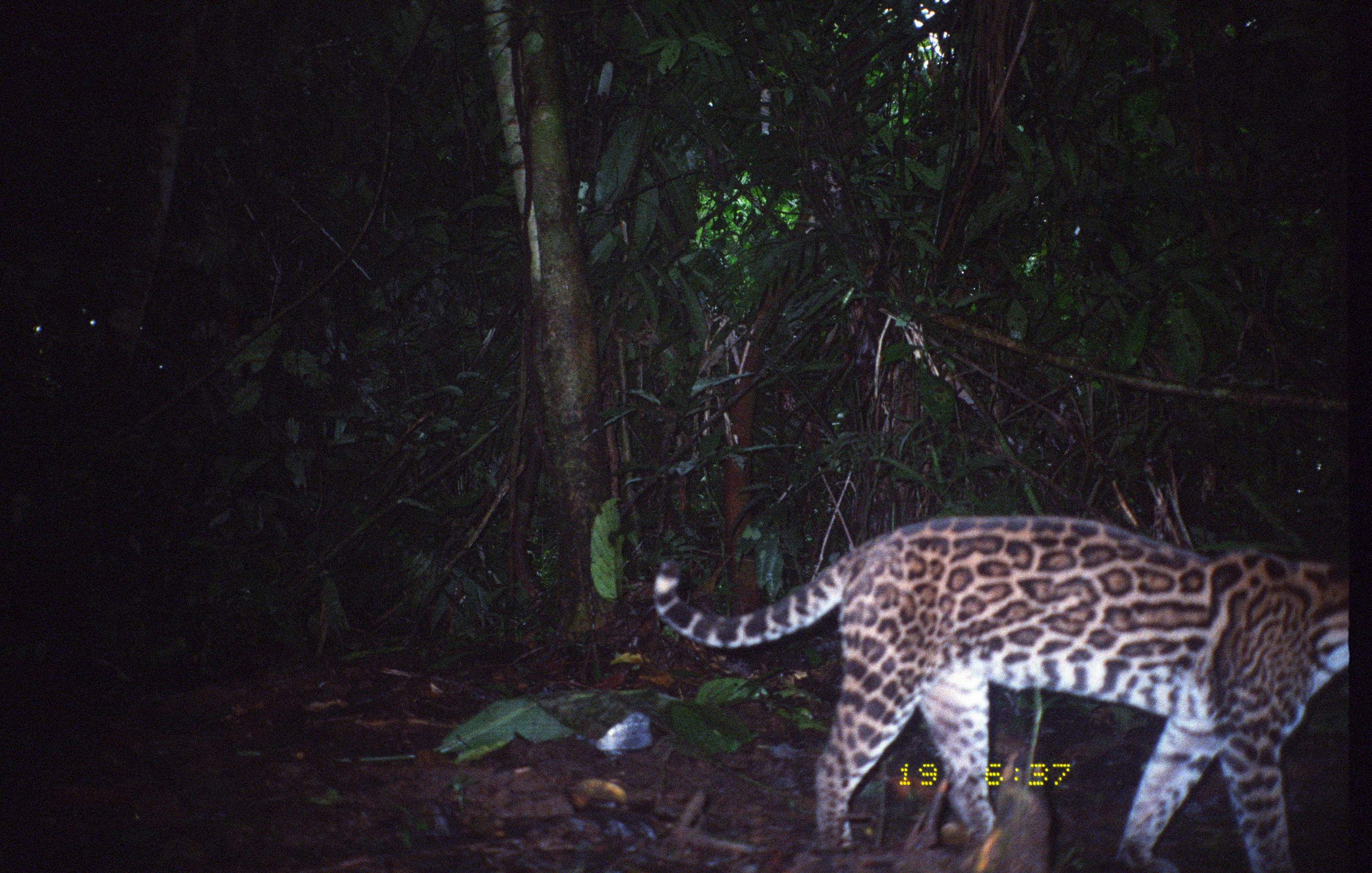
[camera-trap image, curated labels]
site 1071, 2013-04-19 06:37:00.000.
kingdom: Animalia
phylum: Chordata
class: Mammalia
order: Carnivora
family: Felidae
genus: Leopardus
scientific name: Leopardus pardalis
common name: ocelot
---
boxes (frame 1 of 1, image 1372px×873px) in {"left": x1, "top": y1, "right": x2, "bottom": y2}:
leopardus pardalis: {"left": 651, "top": 516, "right": 1351, "bottom": 872}